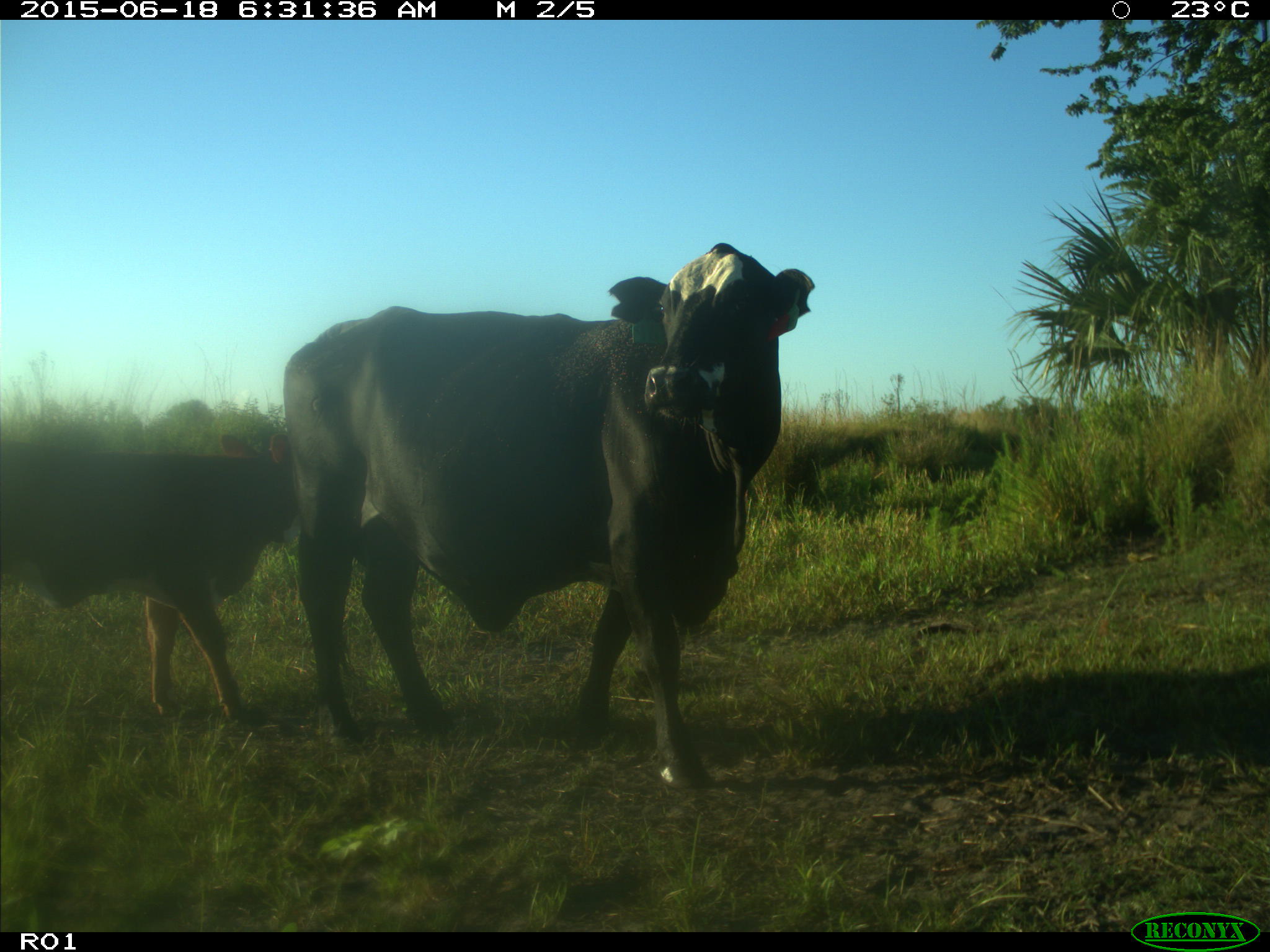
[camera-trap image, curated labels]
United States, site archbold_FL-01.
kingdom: Animalia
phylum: Chordata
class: Mammalia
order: Artiodactyla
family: Bovidae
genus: Bos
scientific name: Bos taurus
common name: domestic cow